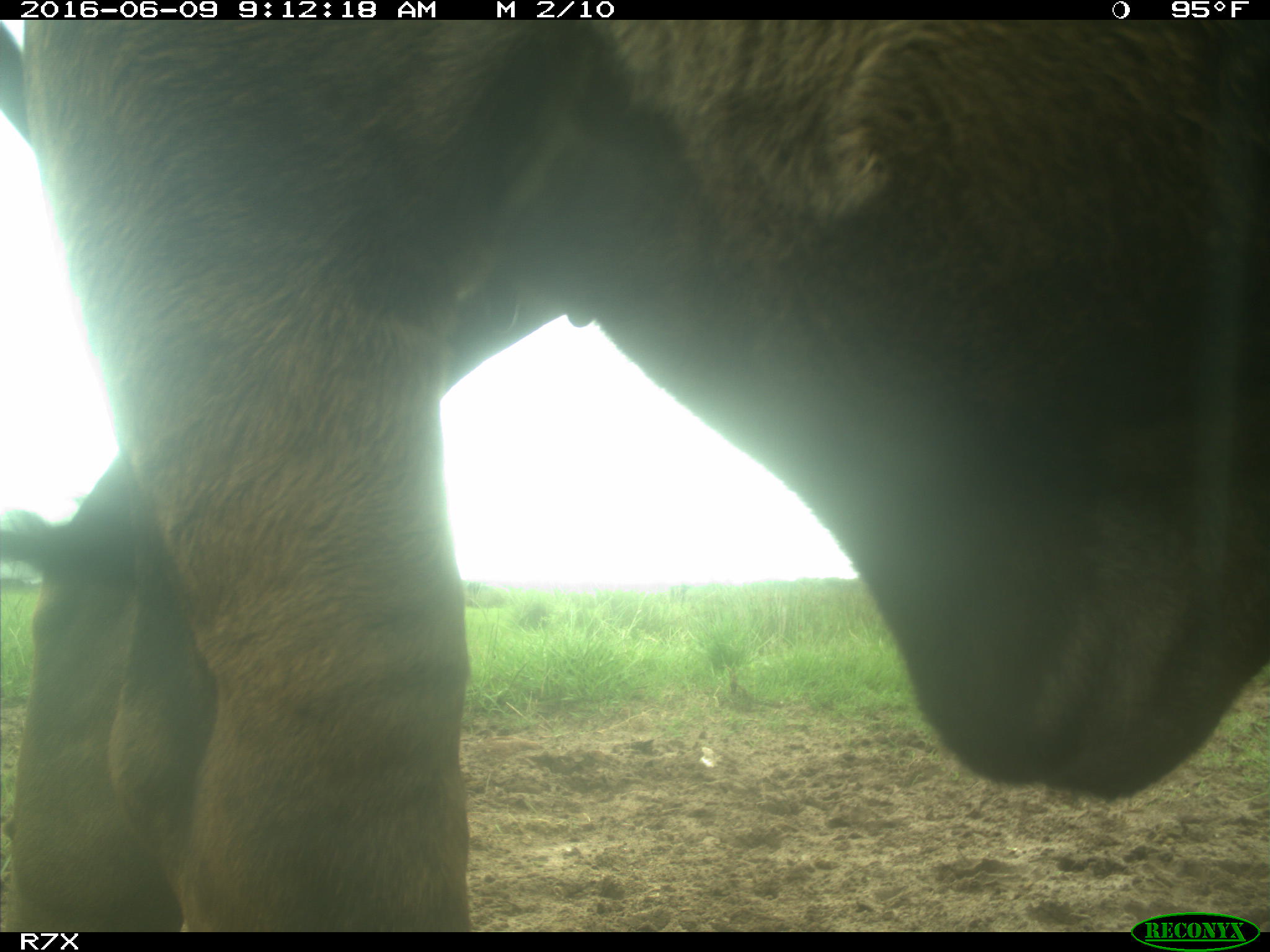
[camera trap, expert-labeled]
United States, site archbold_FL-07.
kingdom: Animalia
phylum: Chordata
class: Mammalia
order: Artiodactyla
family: Bovidae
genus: Bos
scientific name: Bos taurus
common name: domestic cow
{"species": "Bos taurus (domestic cow)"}